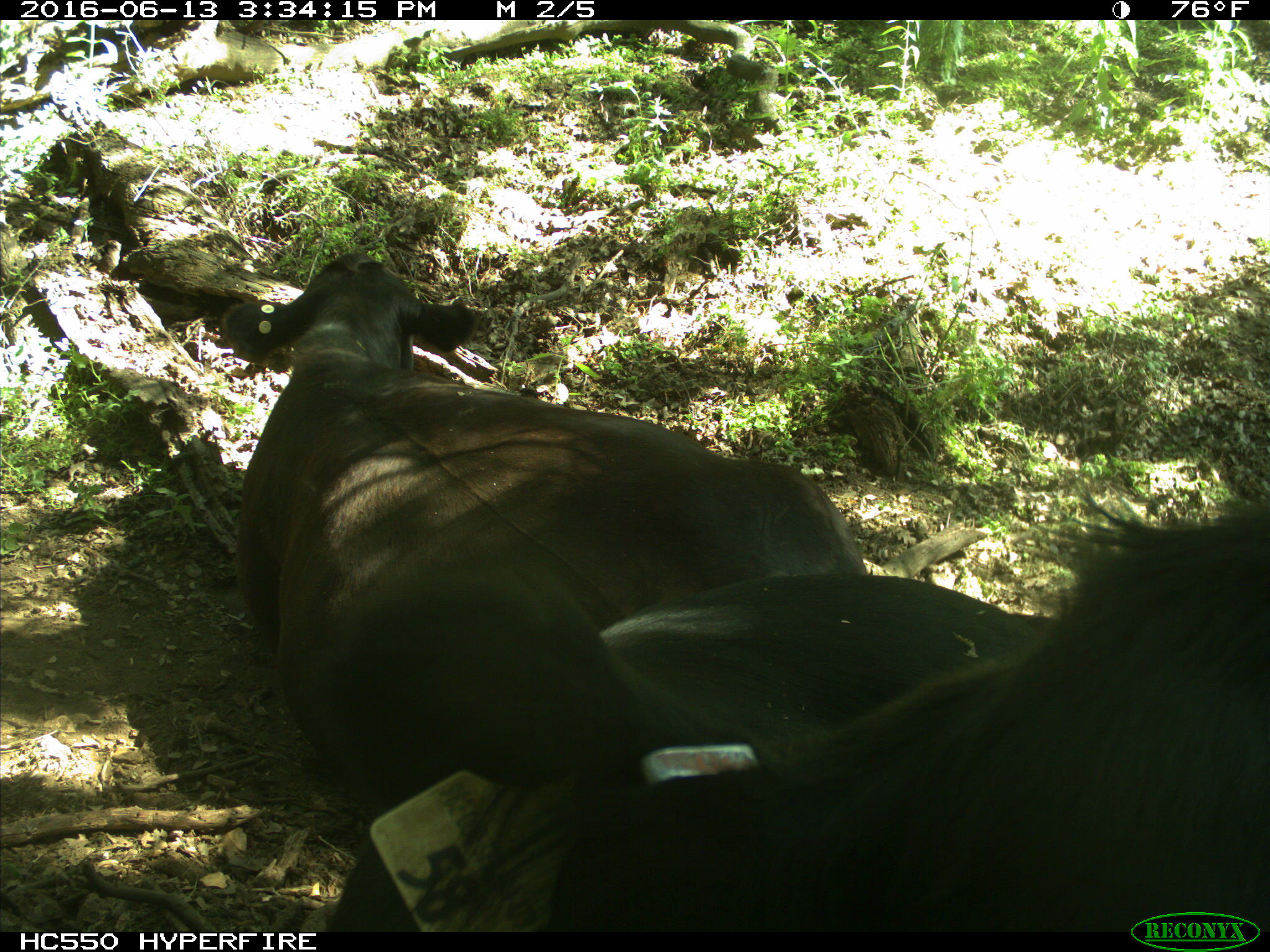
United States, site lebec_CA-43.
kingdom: Animalia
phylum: Chordata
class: Mammalia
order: Artiodactyla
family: Bovidae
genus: Bos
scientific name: Bos taurus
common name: domestic cow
Bos taurus (domestic cow).